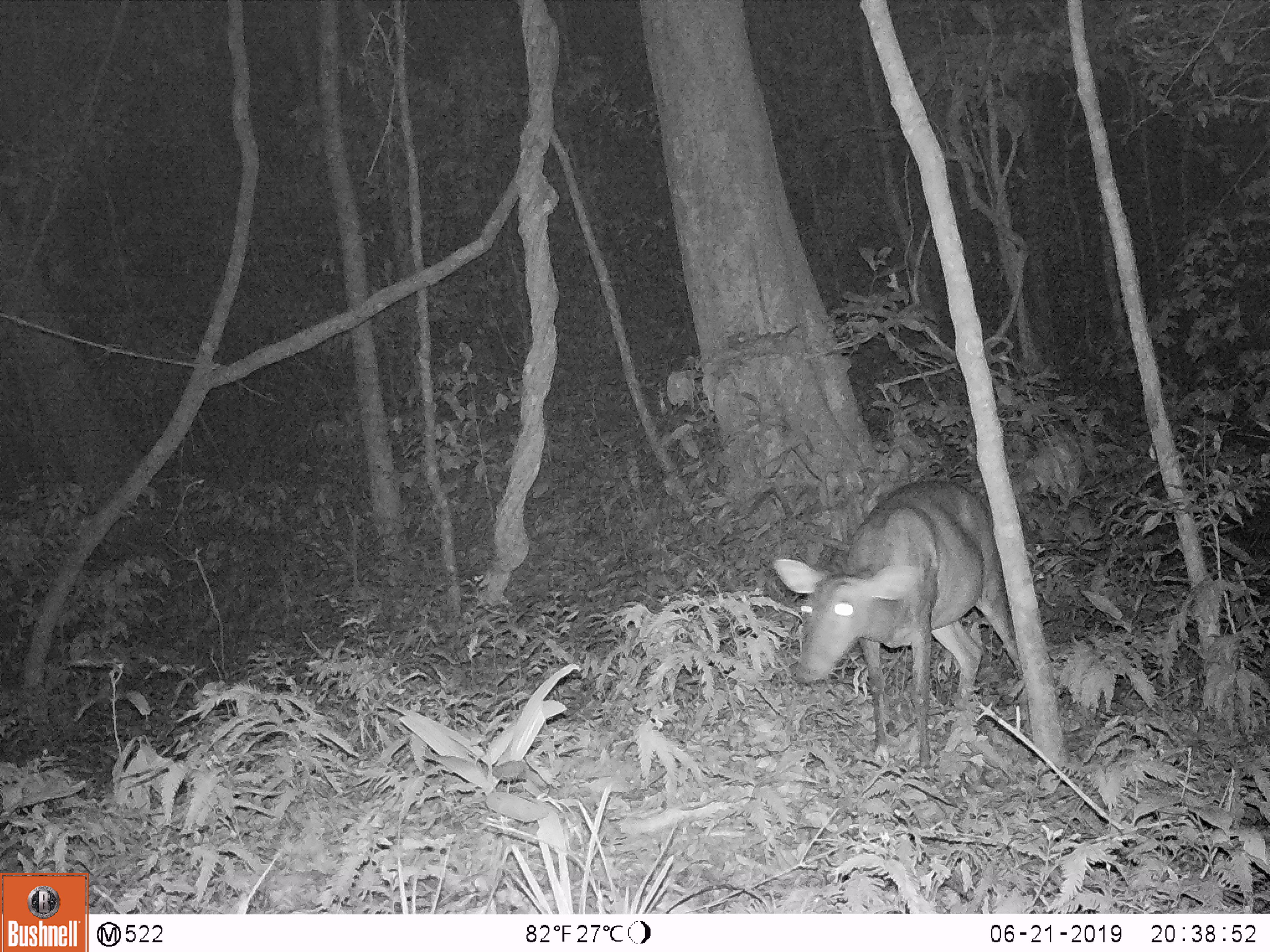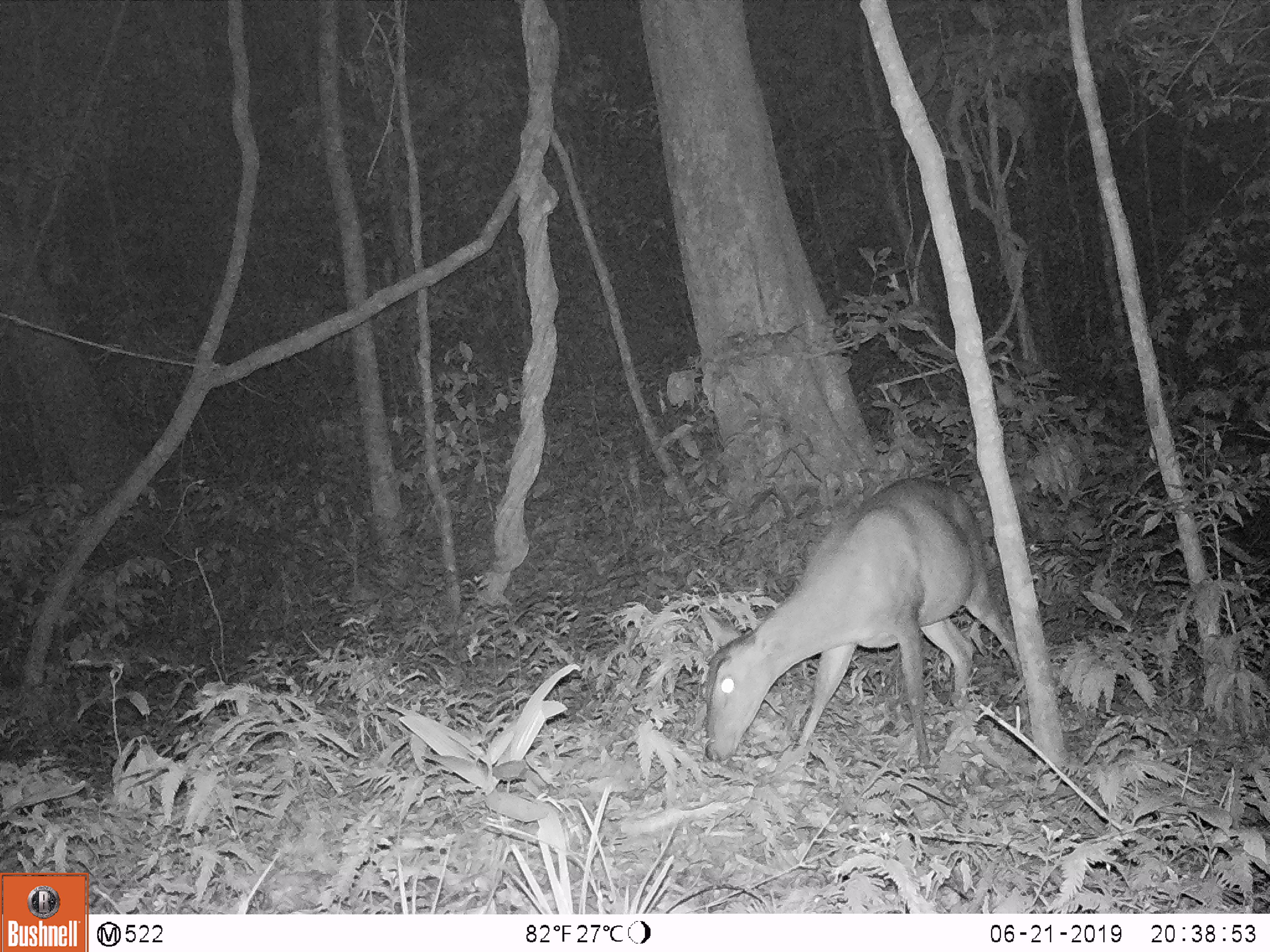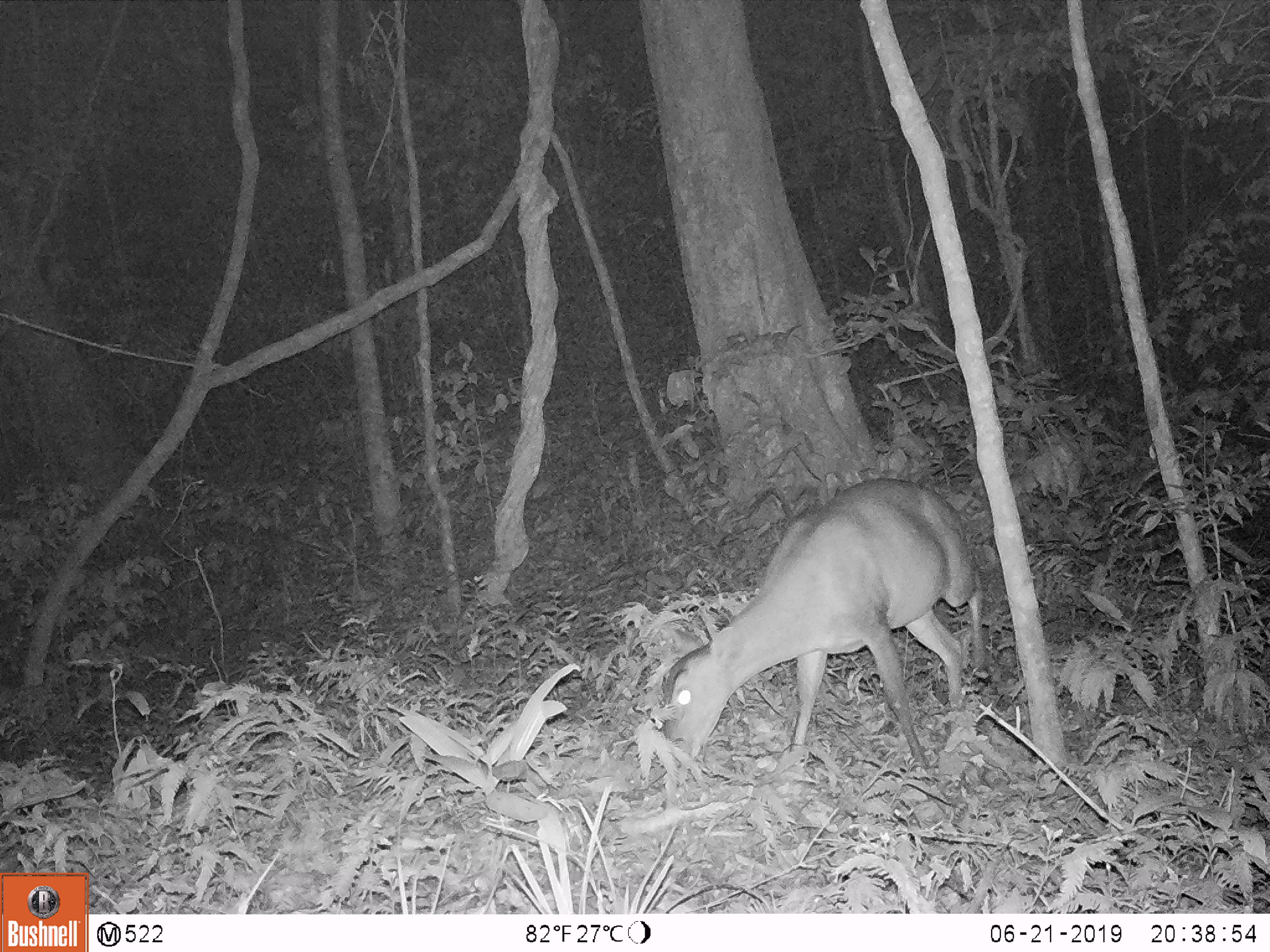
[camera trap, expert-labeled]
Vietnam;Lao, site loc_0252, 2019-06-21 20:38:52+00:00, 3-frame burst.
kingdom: Animalia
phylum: Chordata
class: Mammalia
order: Artiodactyla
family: Cervidae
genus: Muntiacus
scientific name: Muntiacus vuquangensis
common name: large-antlered muntjac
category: large antlered muntjac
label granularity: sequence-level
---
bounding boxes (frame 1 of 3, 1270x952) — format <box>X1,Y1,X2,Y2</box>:
large antlered muntjac: <box>770,479,1022,772</box>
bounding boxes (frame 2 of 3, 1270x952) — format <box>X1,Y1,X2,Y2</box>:
large antlered muntjac: <box>700,474,1022,768</box>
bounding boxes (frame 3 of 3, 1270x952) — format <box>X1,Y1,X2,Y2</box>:
large antlered muntjac: <box>662,477,985,769</box>